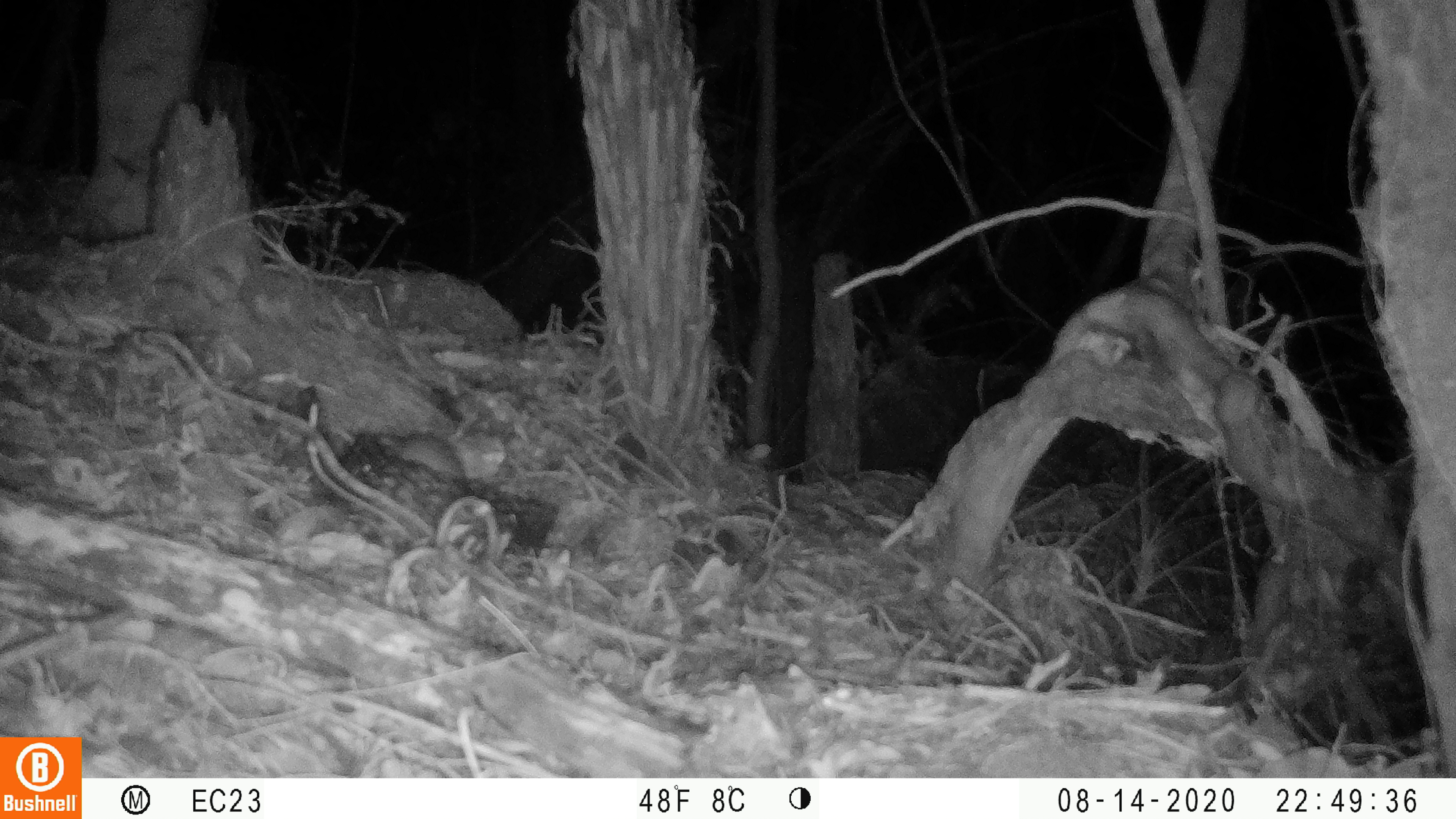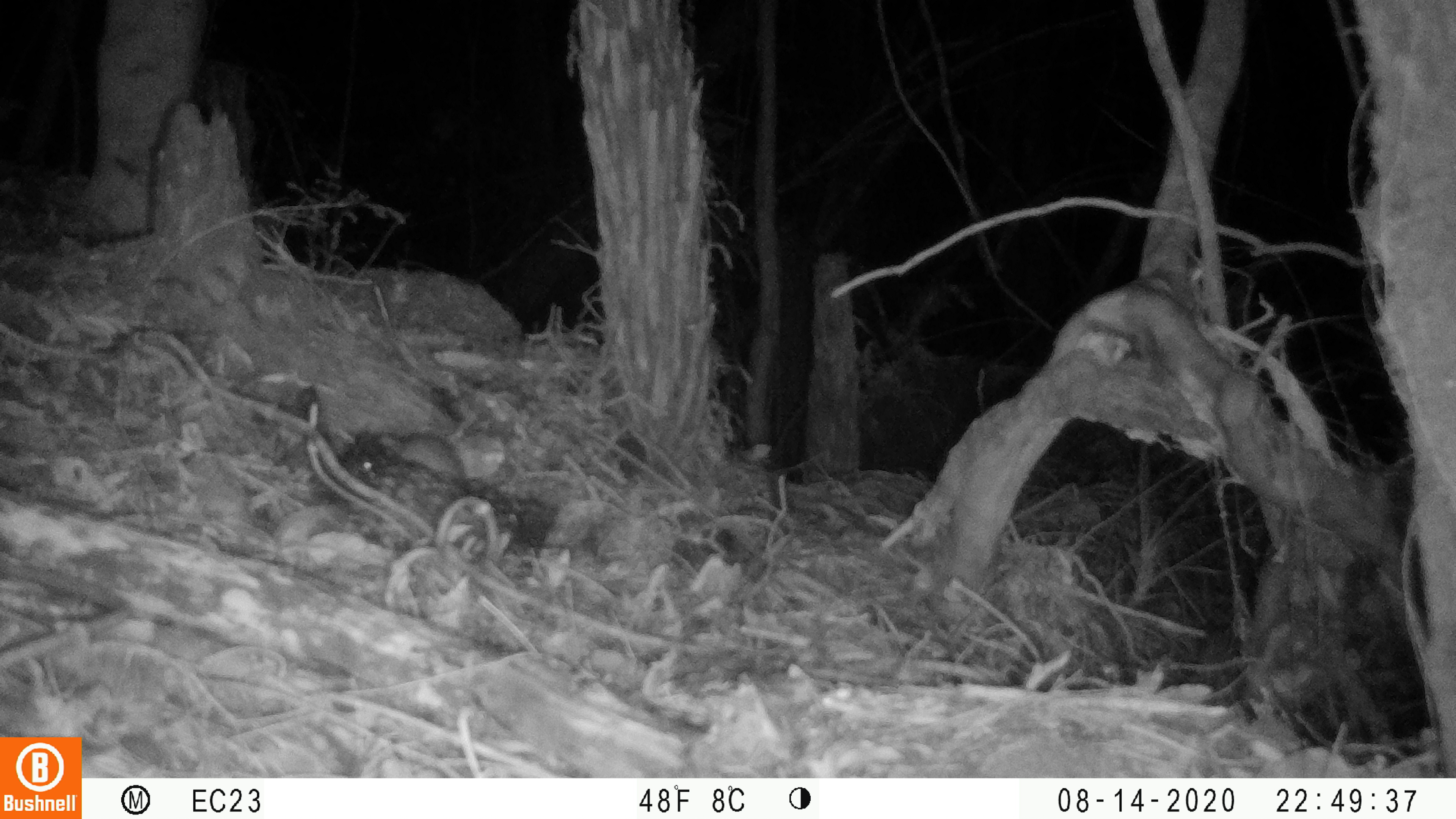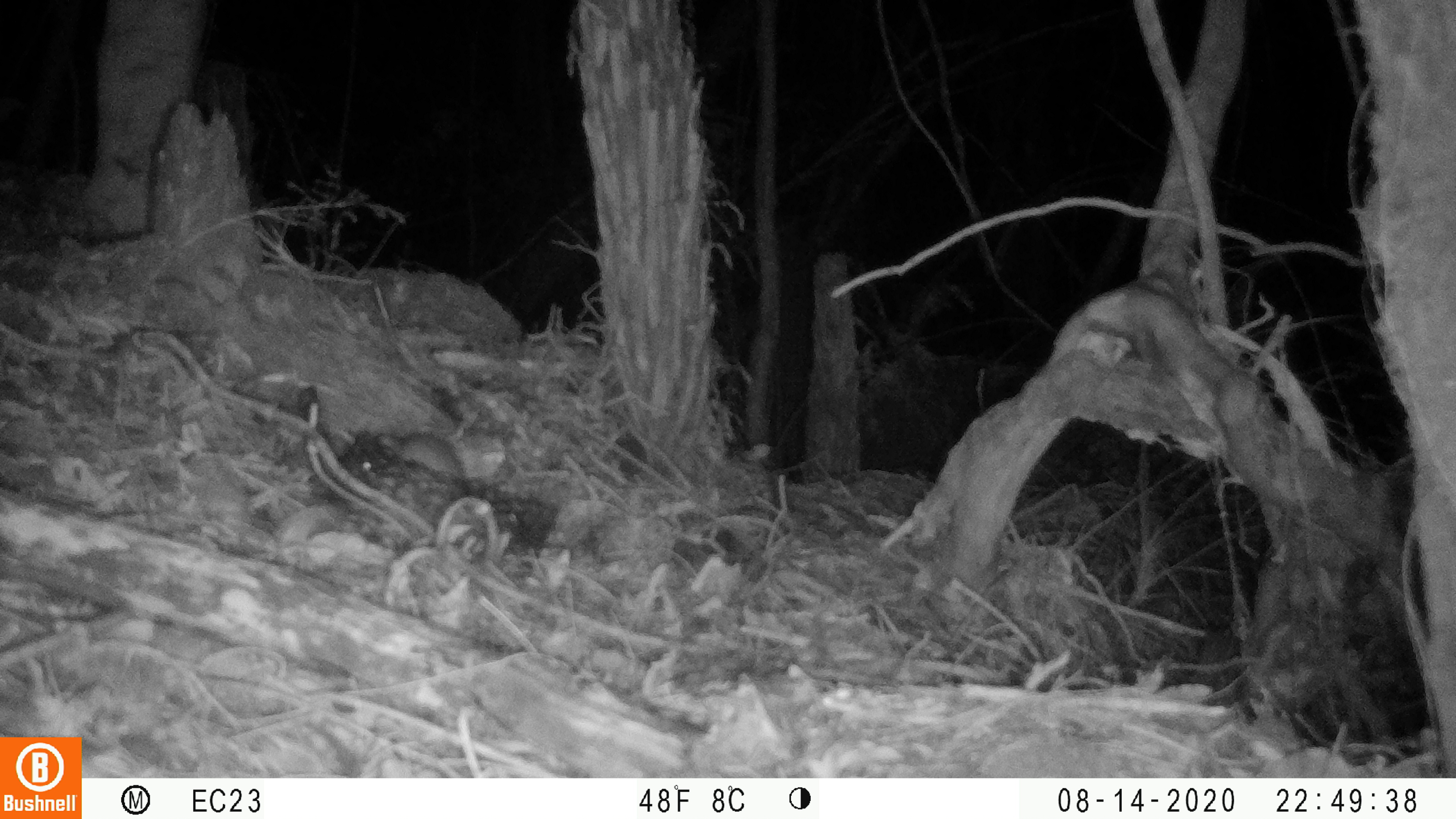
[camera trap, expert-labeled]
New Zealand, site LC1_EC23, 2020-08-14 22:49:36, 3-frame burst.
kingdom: Animalia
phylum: Chordata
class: Mammalia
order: Rodentia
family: Muridae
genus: Rattus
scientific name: Rattus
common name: rat